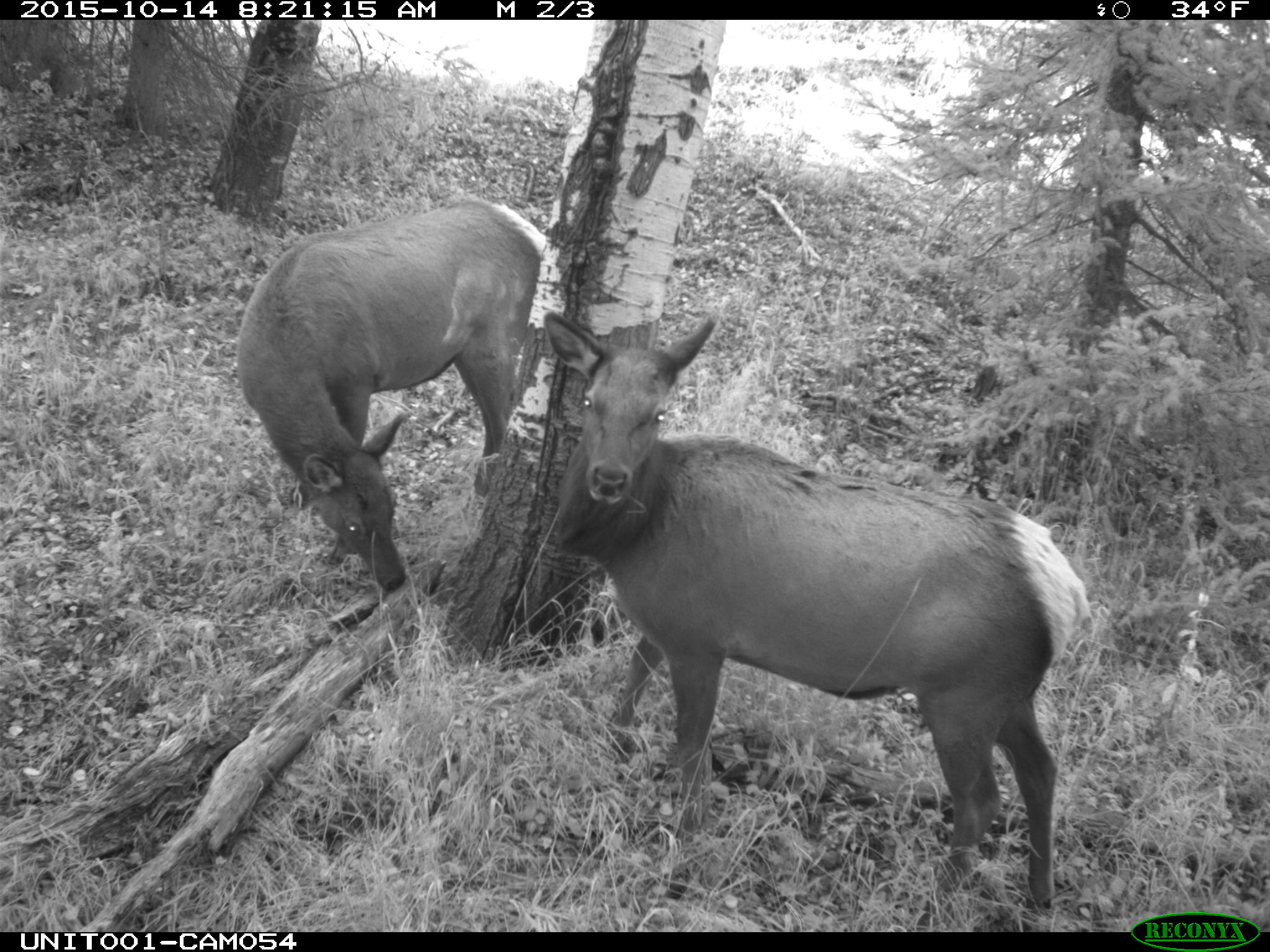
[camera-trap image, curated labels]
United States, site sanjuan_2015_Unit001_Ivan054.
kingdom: Animalia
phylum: Chordata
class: Mammalia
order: Artiodactyla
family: Cervidae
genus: Cervus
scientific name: Cervus elaphus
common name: red deer